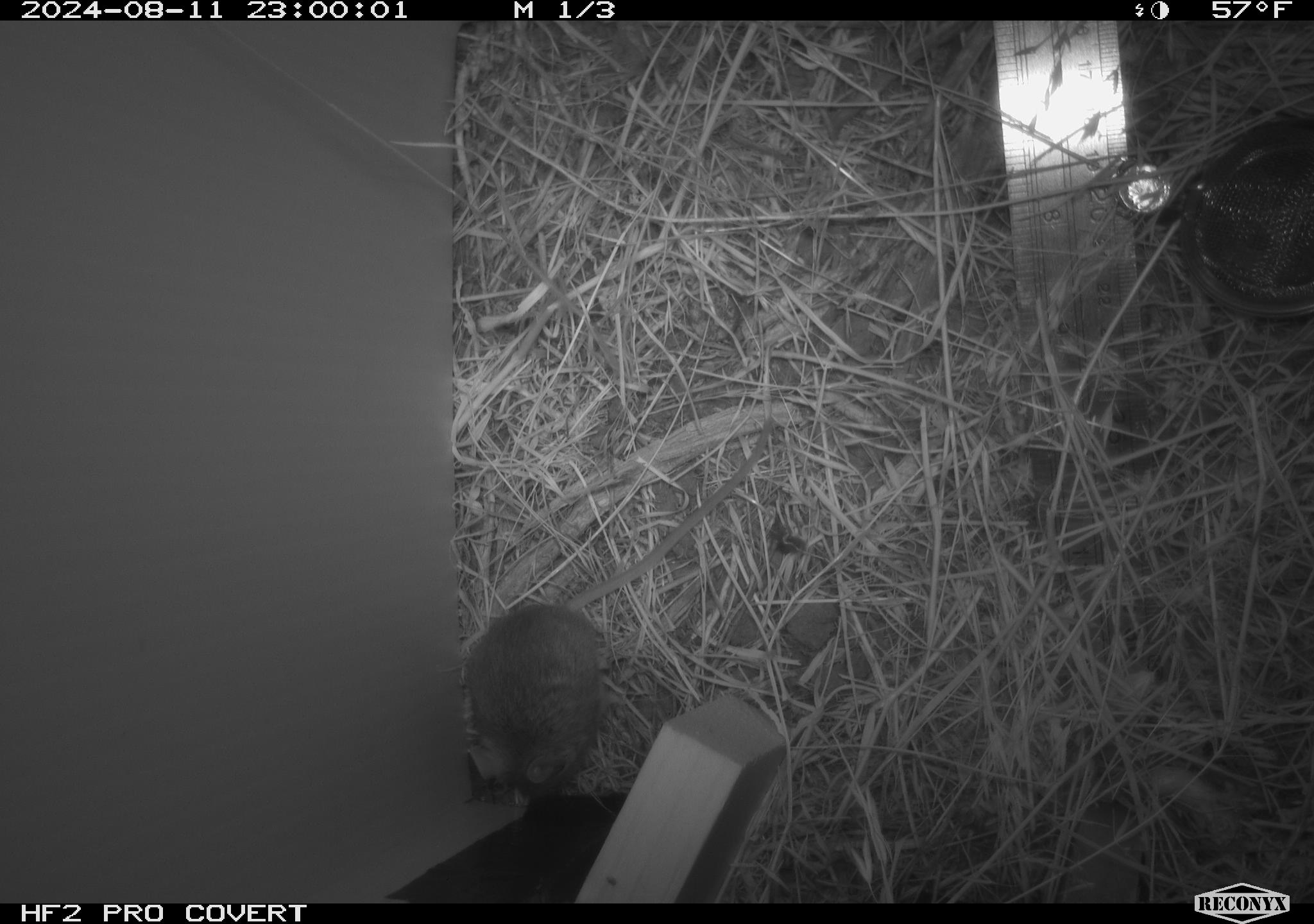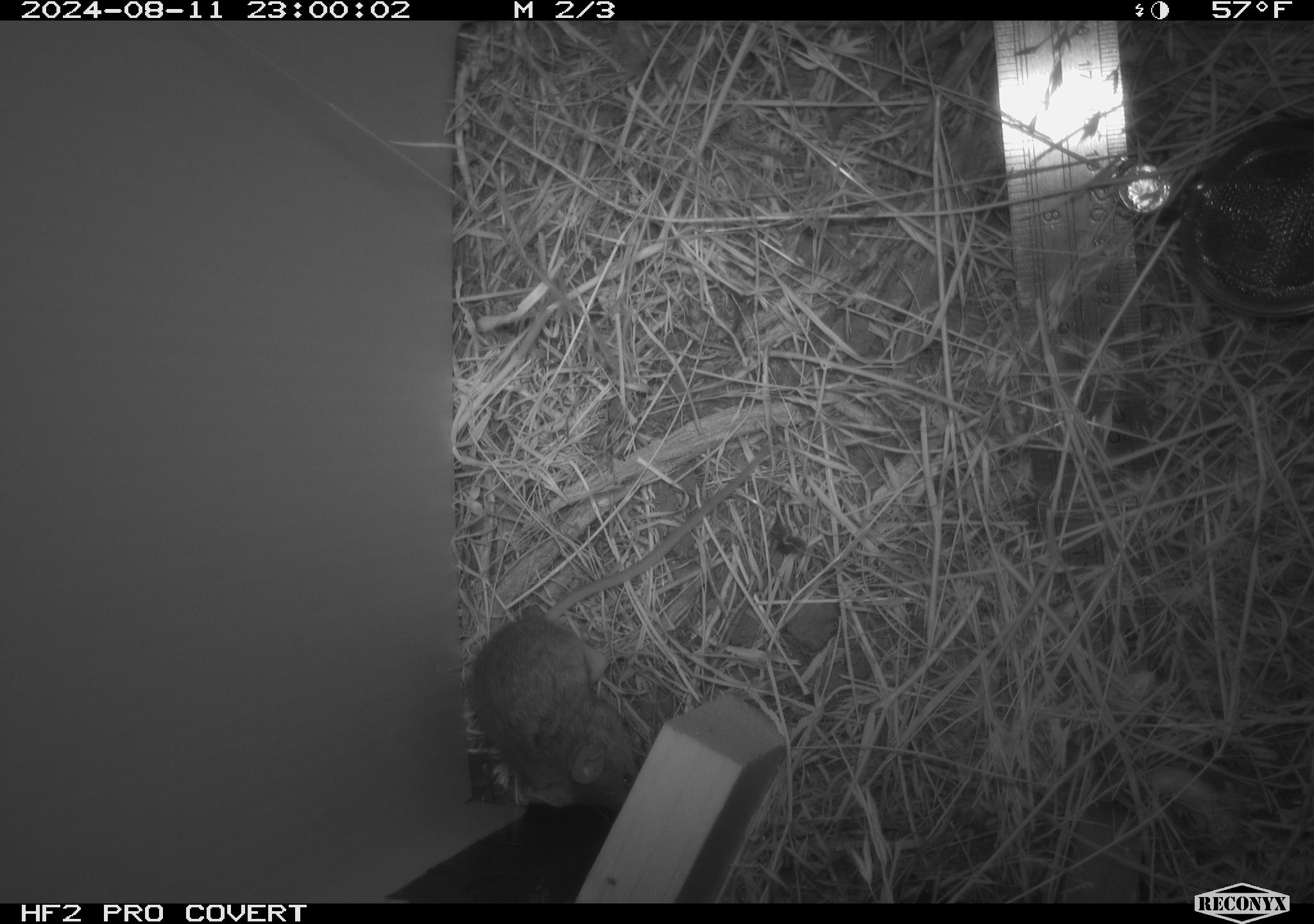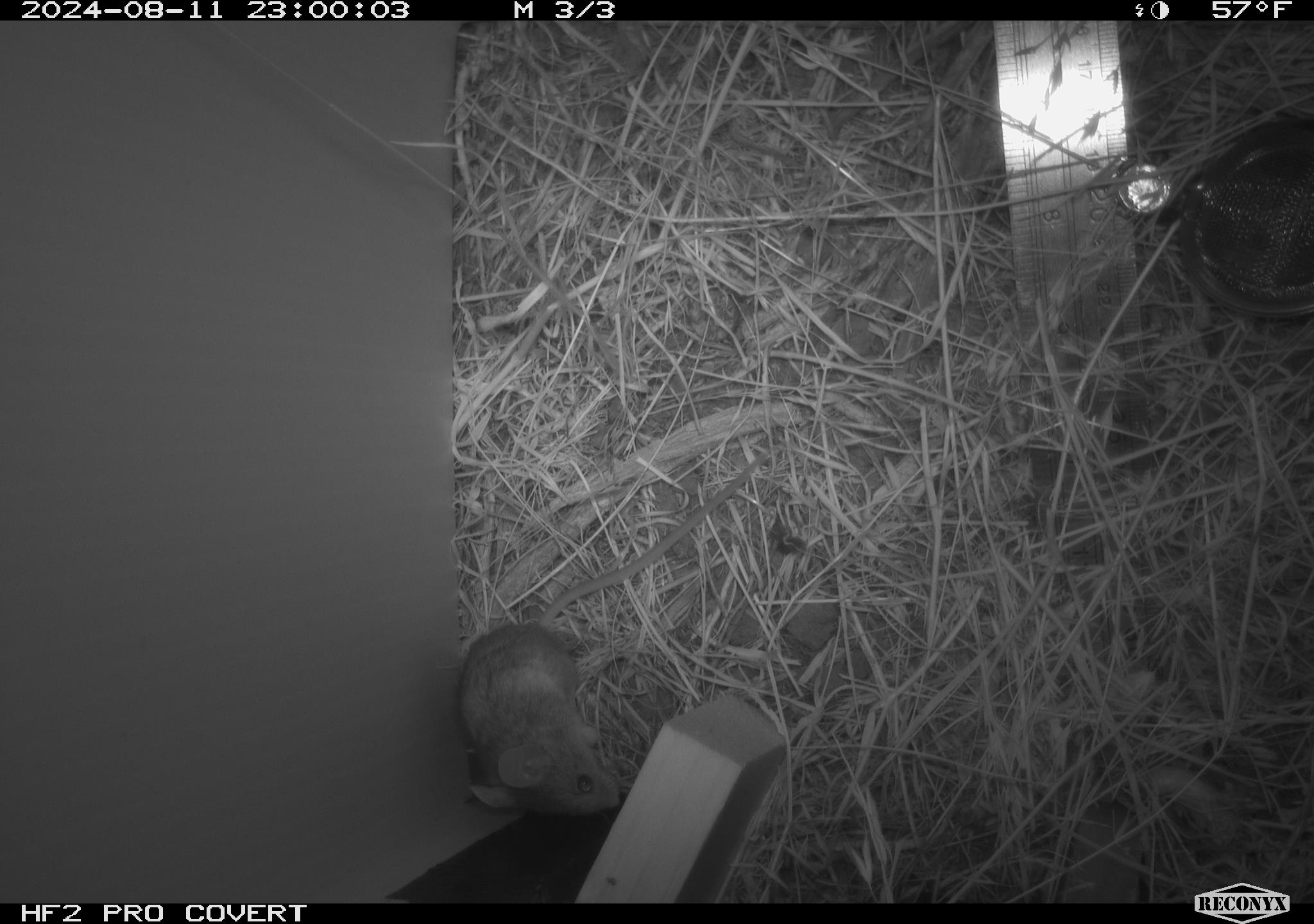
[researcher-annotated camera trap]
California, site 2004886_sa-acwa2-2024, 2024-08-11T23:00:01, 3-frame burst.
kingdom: Animalia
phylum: Chordata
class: Mammalia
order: Rodentia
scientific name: Rodentia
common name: mouse species